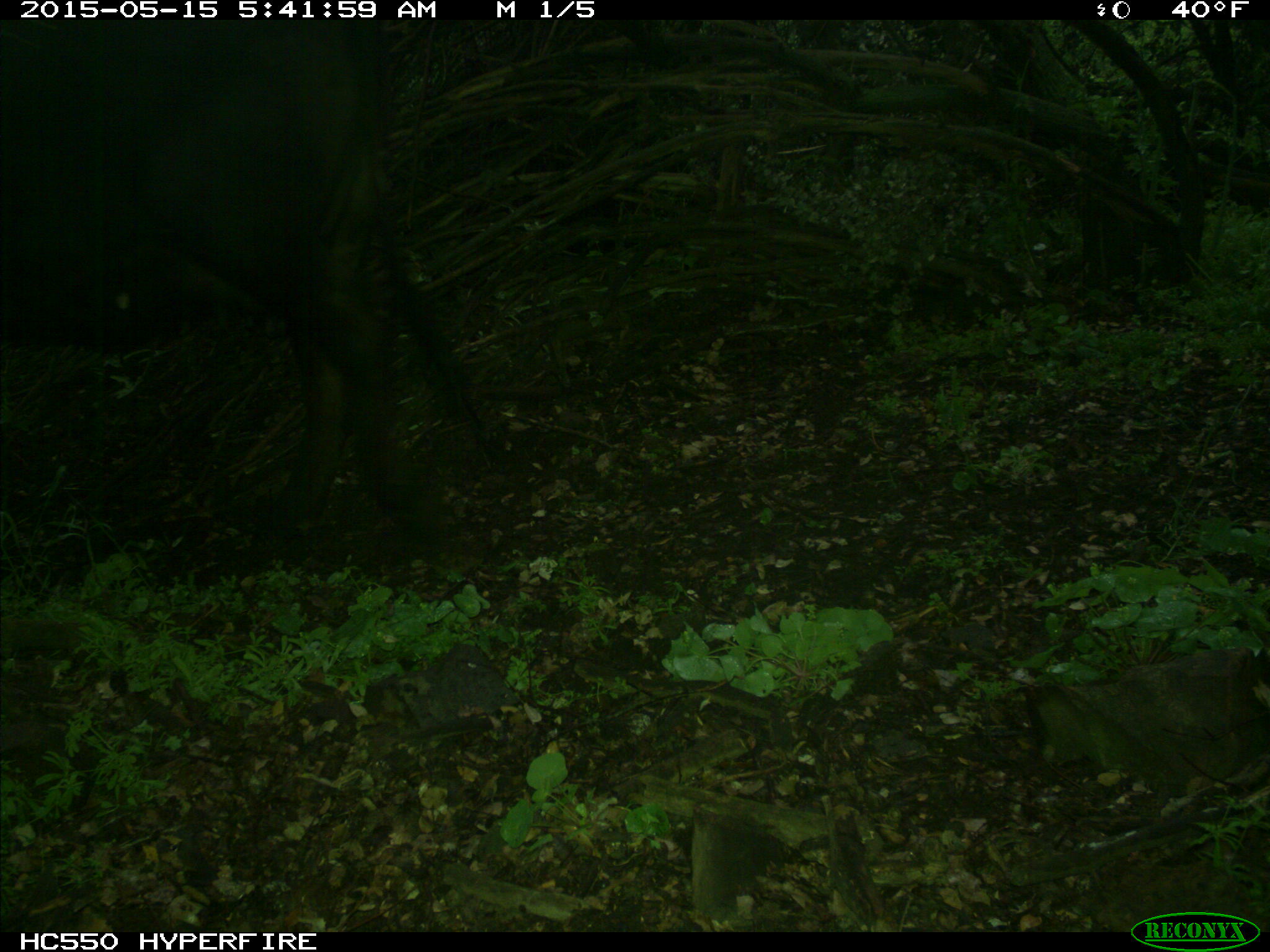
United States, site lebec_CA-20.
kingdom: Animalia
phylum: Chordata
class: Mammalia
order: Artiodactyla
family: Bovidae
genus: Bos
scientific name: Bos taurus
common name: domestic cow